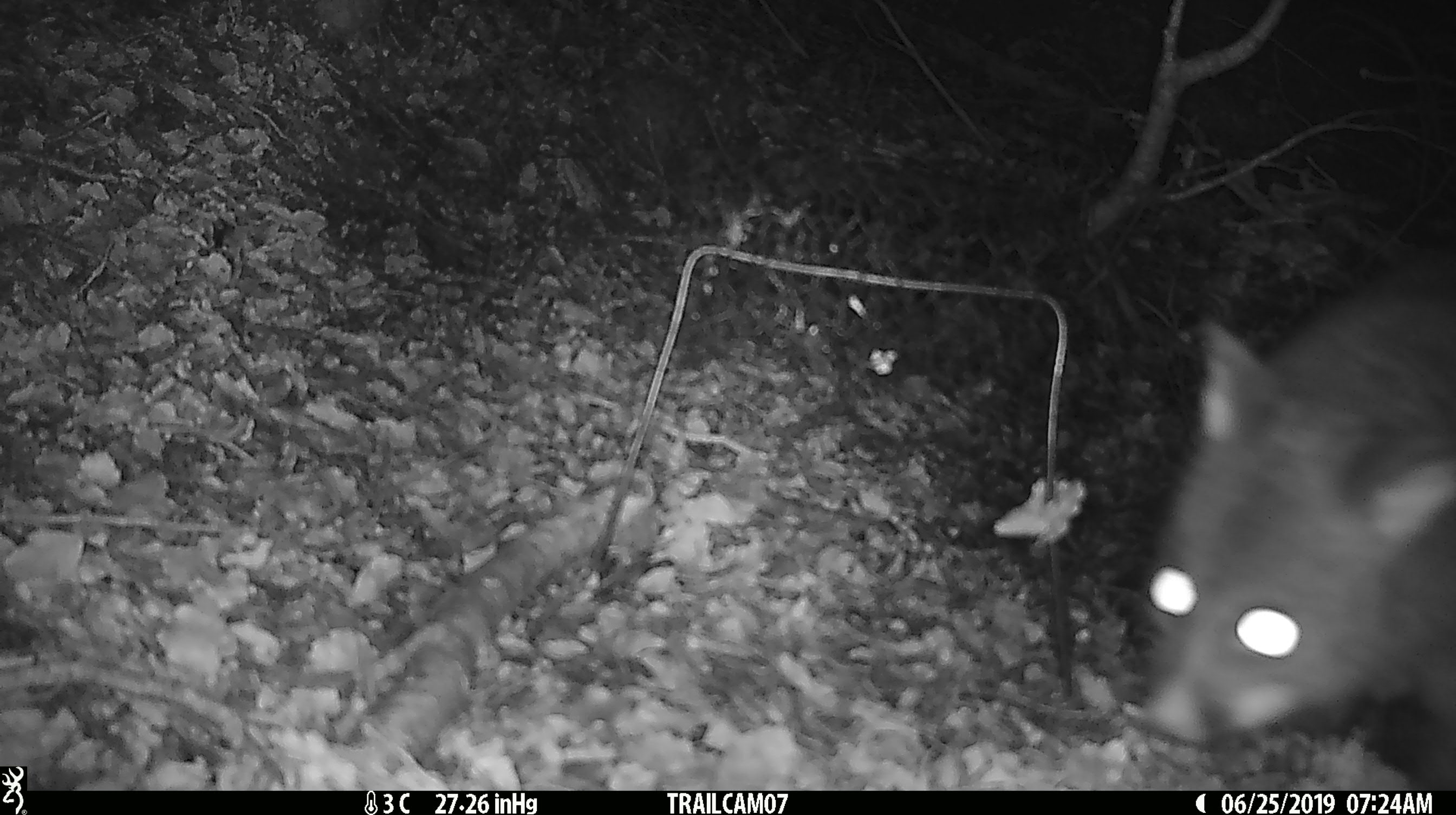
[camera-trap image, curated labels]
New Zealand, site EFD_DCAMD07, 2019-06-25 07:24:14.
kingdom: Animalia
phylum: Chordata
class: Mammalia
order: Diprotodontia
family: Phalangeridae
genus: Trichosurus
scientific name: Trichosurus vulpecula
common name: common brushtail possum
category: possum